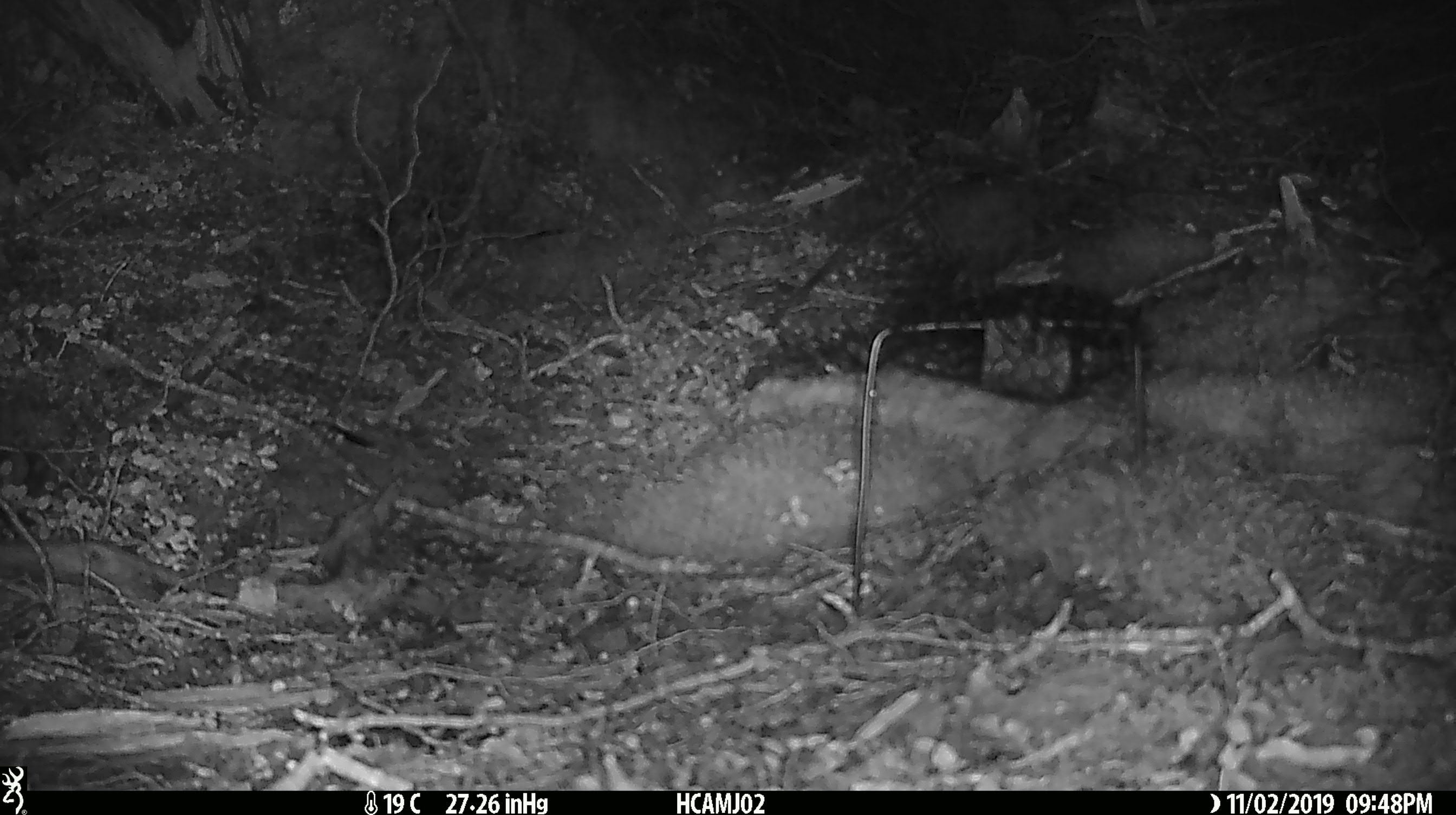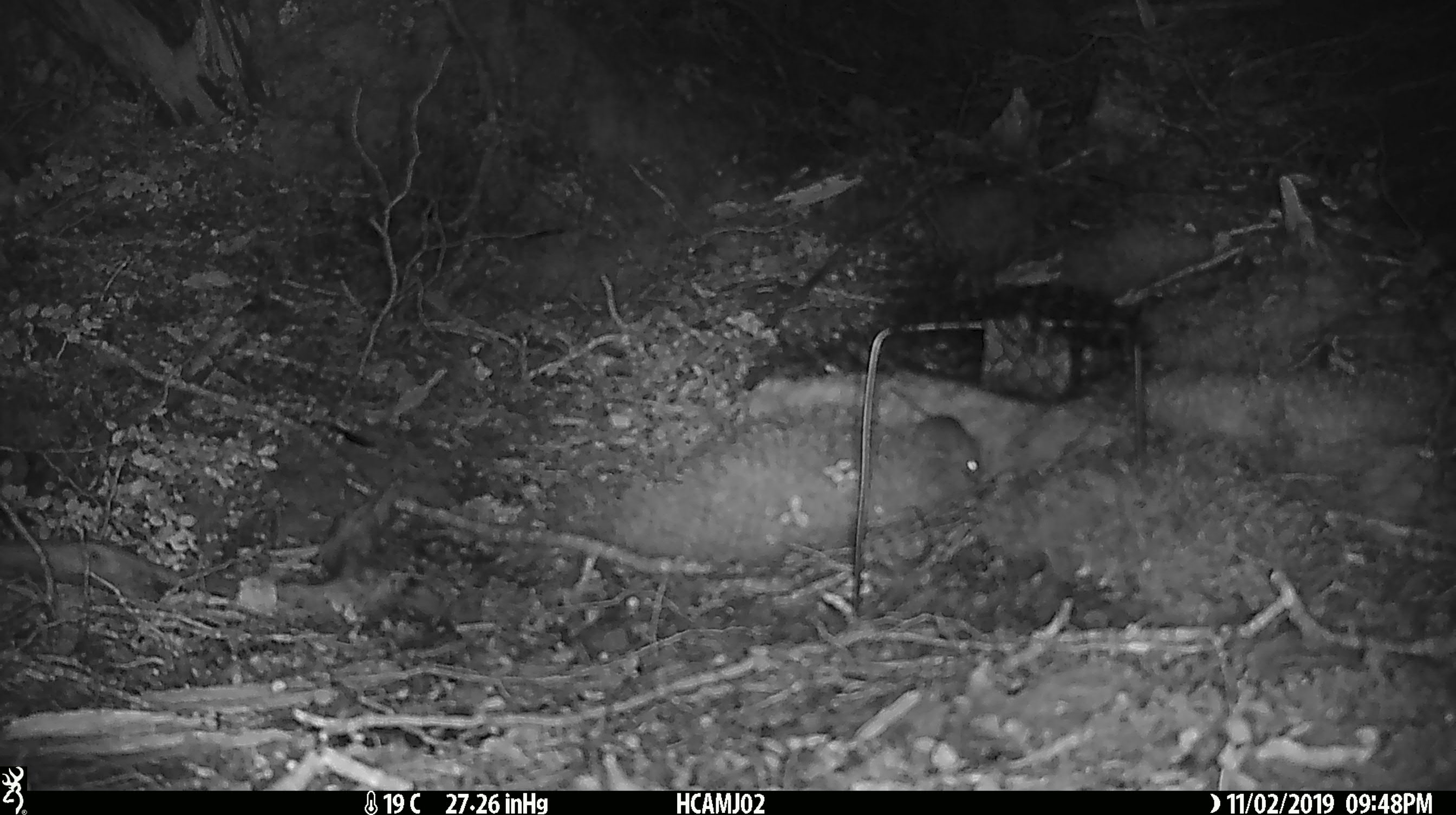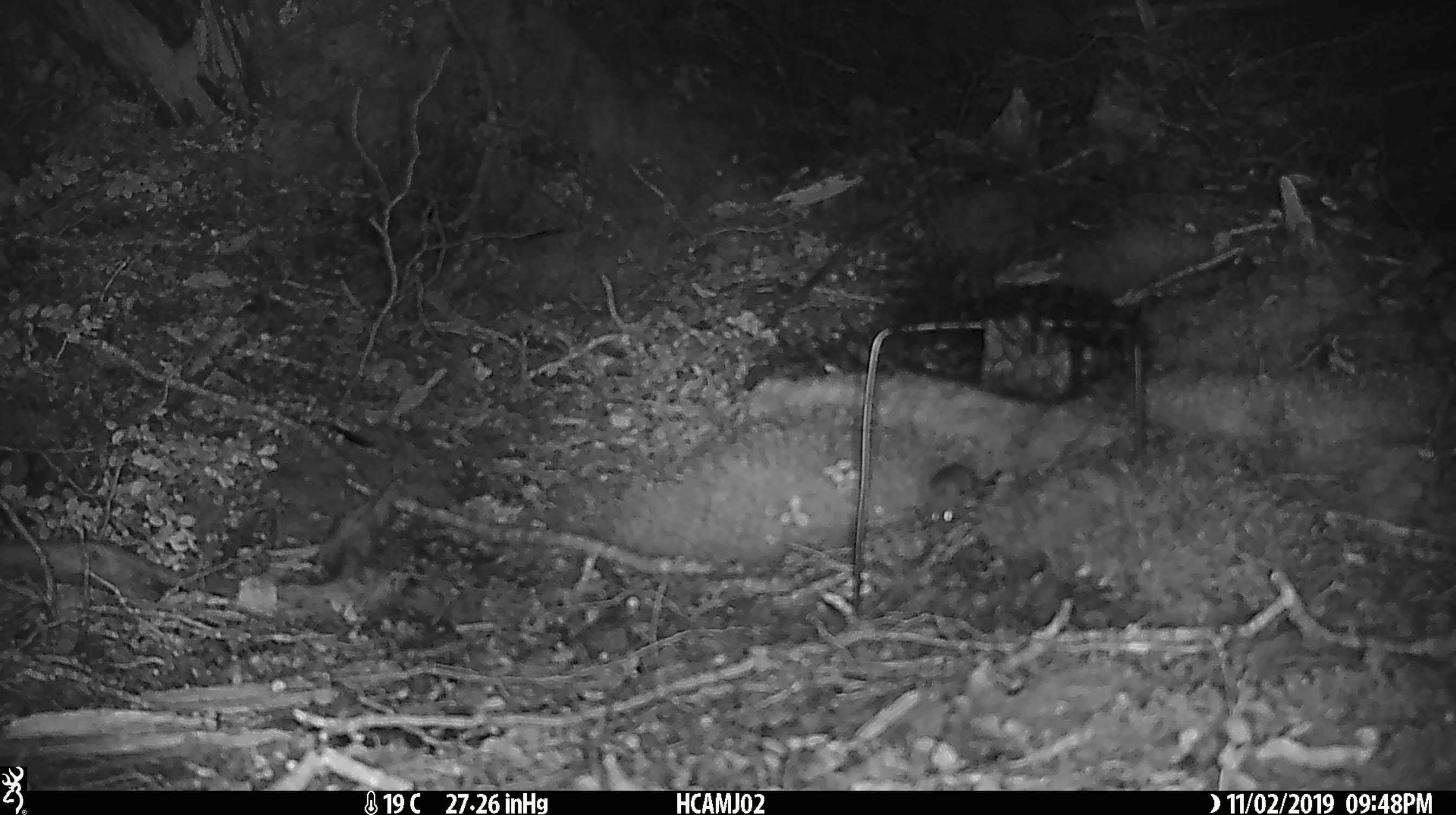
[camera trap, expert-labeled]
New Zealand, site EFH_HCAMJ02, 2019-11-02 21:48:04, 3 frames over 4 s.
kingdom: Animalia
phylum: Chordata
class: Mammalia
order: Rodentia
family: Muridae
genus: Mus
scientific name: Mus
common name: mouse